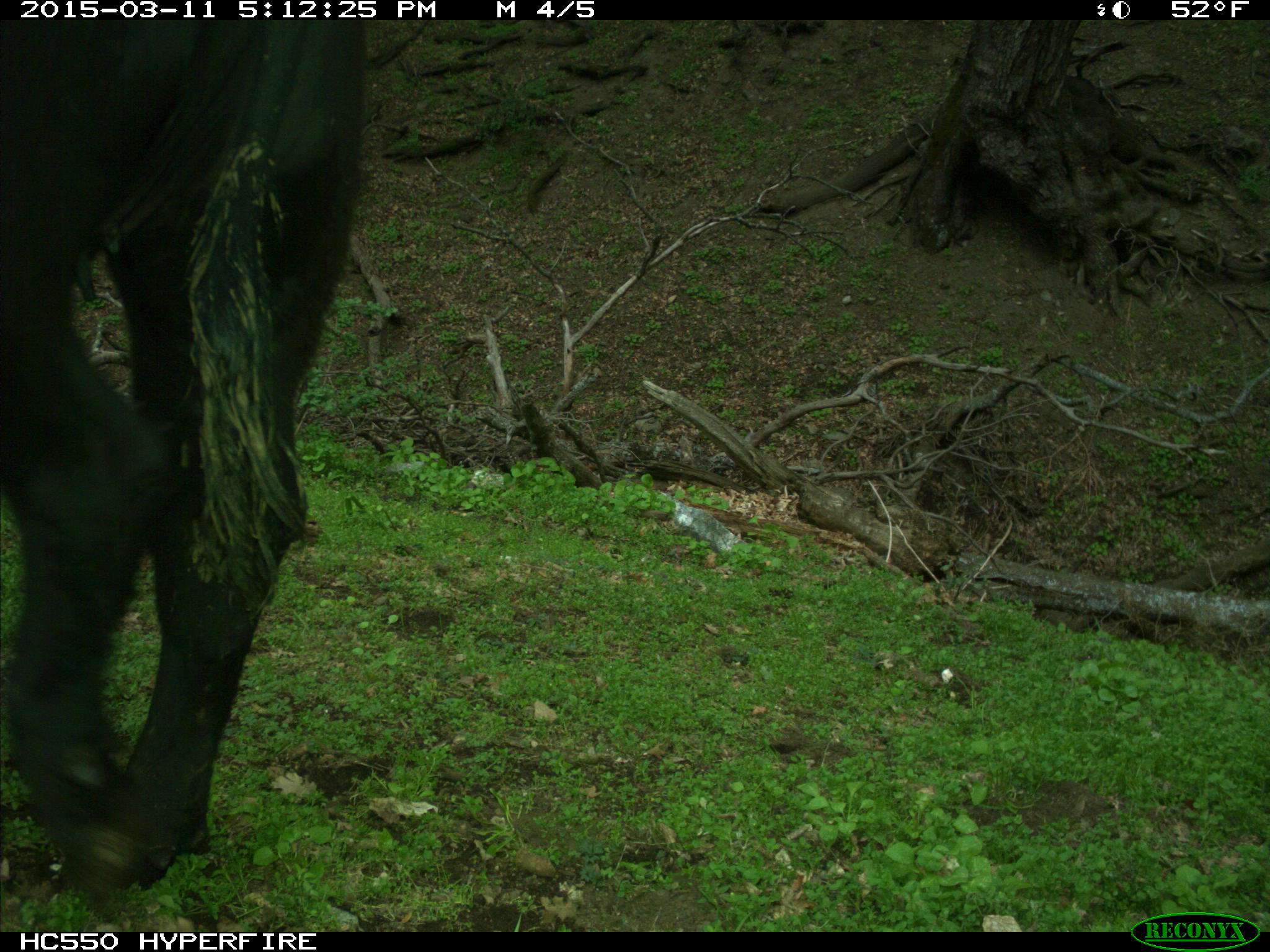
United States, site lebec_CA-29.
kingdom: Animalia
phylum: Chordata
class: Mammalia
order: Artiodactyla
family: Bovidae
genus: Bos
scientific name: Bos taurus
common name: domestic cow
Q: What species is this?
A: Bos taurus (domestic cow).